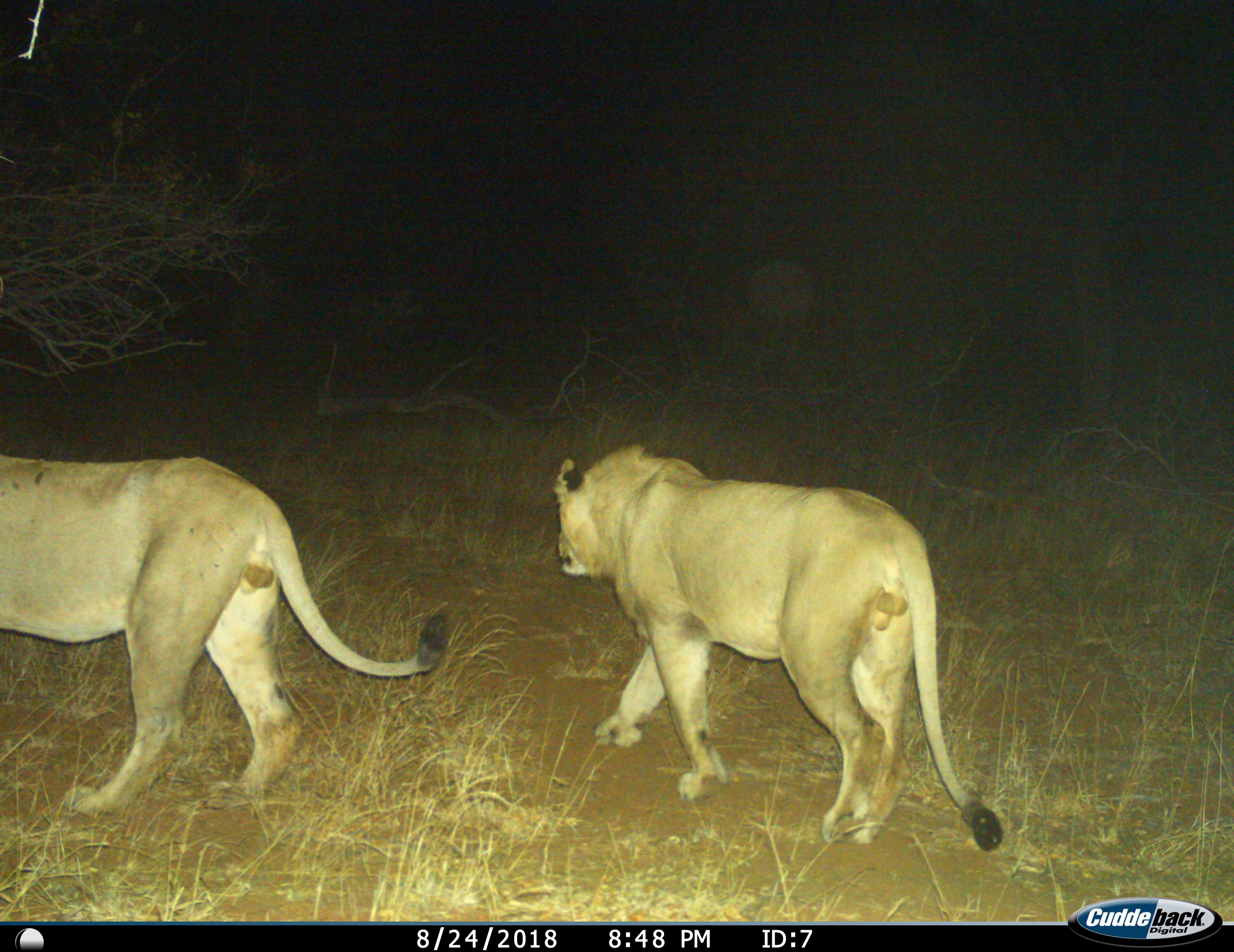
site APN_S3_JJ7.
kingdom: Animalia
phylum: Chordata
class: Mammalia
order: Carnivora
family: Felidae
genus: Panthera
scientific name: Panthera leo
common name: lion male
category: lionmale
Lionmale (lion male) (Panthera leo), count 2. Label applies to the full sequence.